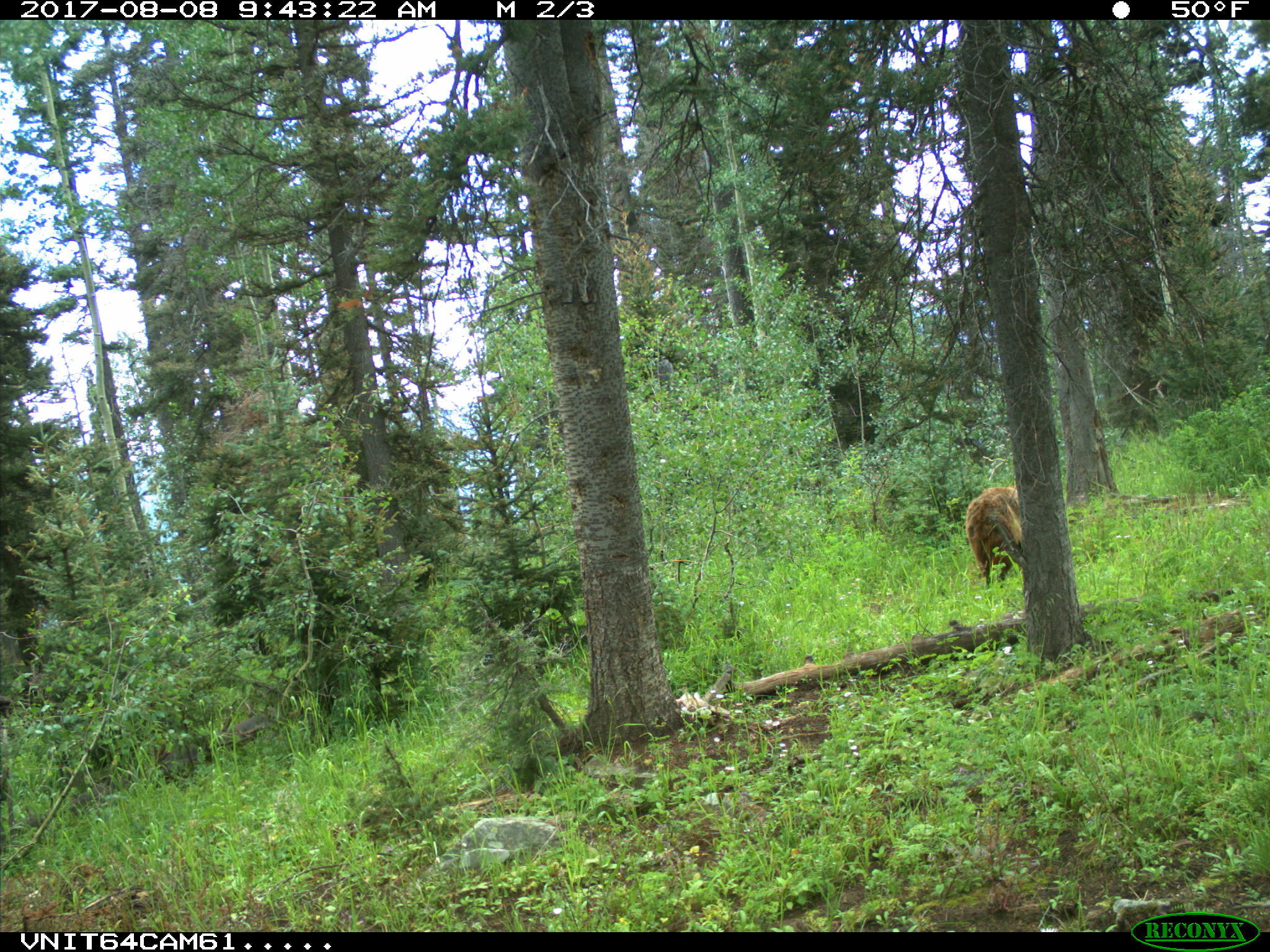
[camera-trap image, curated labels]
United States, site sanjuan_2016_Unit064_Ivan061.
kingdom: Animalia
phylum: Chordata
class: Mammalia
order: Carnivora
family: Ursidae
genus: Ursus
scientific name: Ursus americanus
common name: american black bear